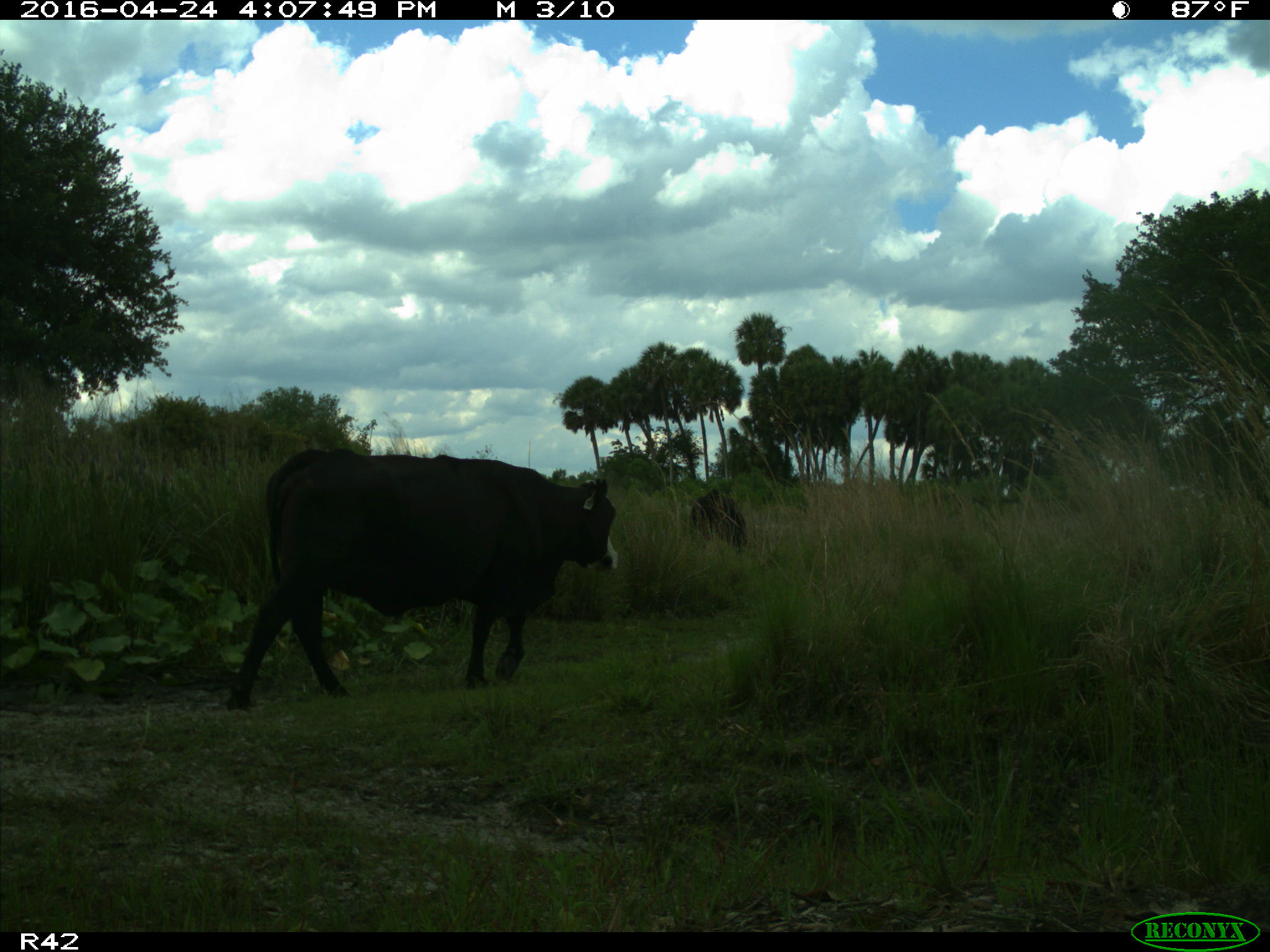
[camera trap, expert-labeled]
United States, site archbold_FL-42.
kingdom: Animalia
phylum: Chordata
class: Mammalia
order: Artiodactyla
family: Bovidae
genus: Bos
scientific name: Bos taurus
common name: domestic cow